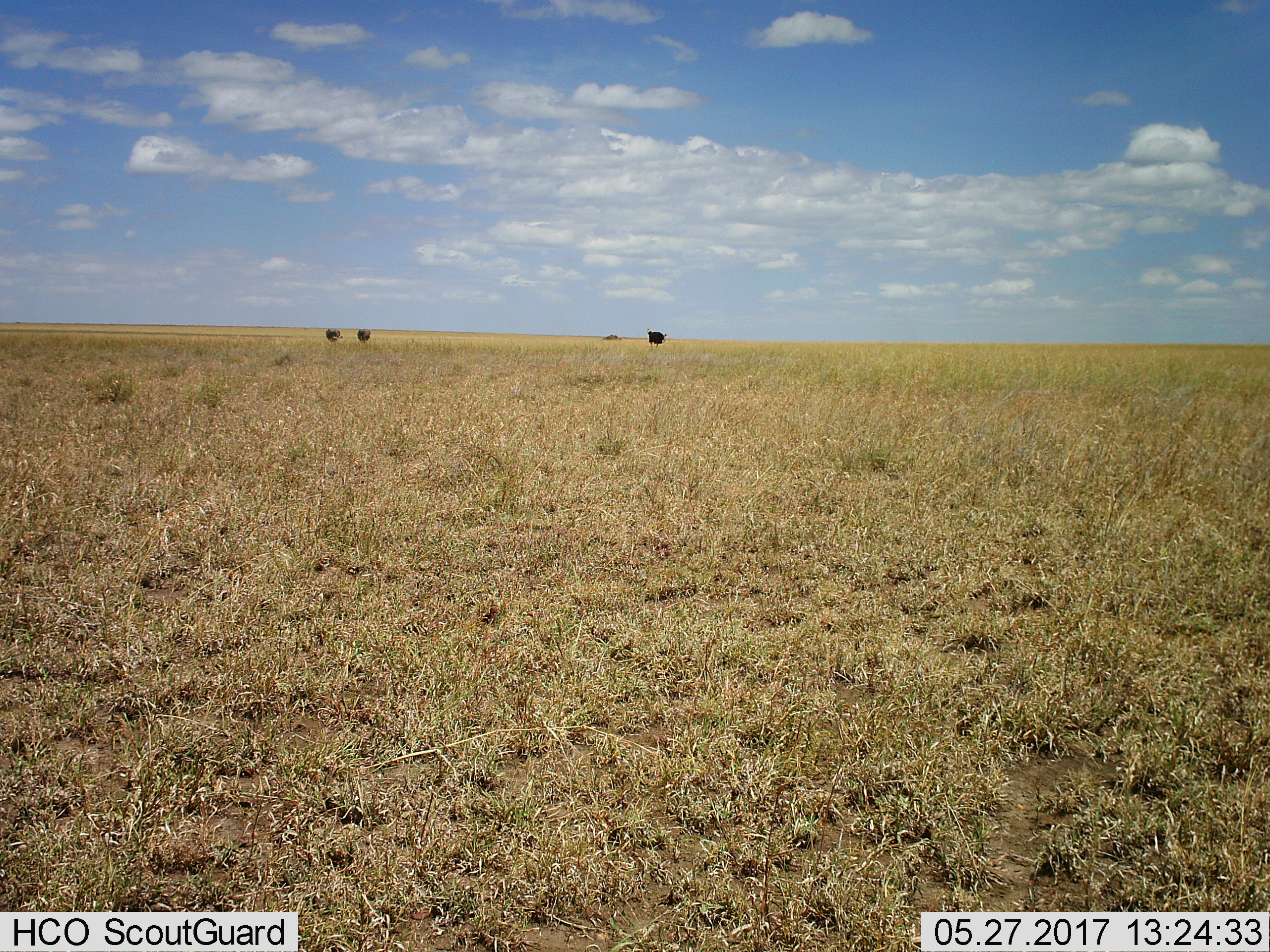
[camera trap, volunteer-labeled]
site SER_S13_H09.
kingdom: Animalia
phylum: Chordata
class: Aves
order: Struthioniformes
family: Struthionidae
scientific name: Struthionidae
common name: ostrich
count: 3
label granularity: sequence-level